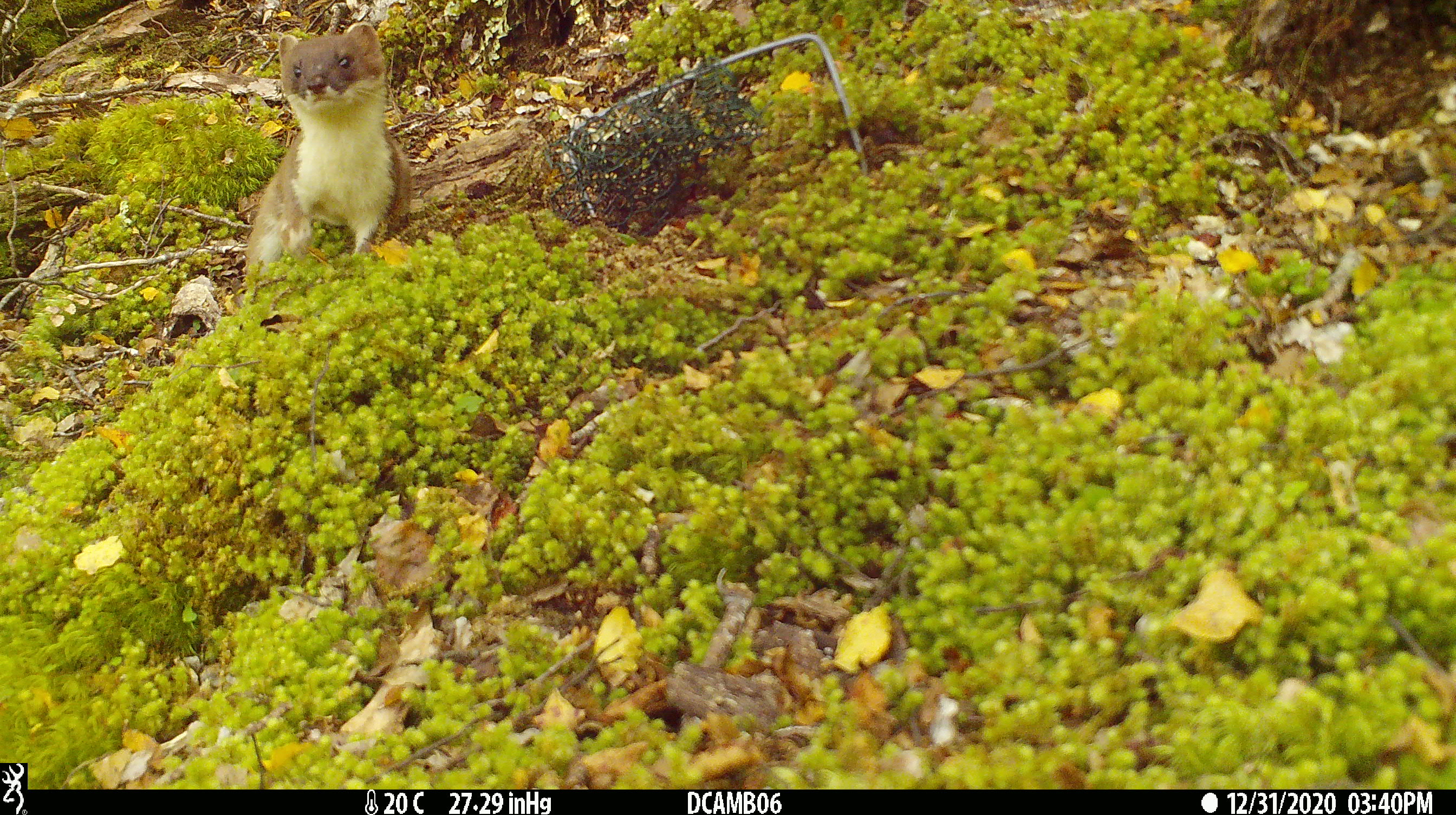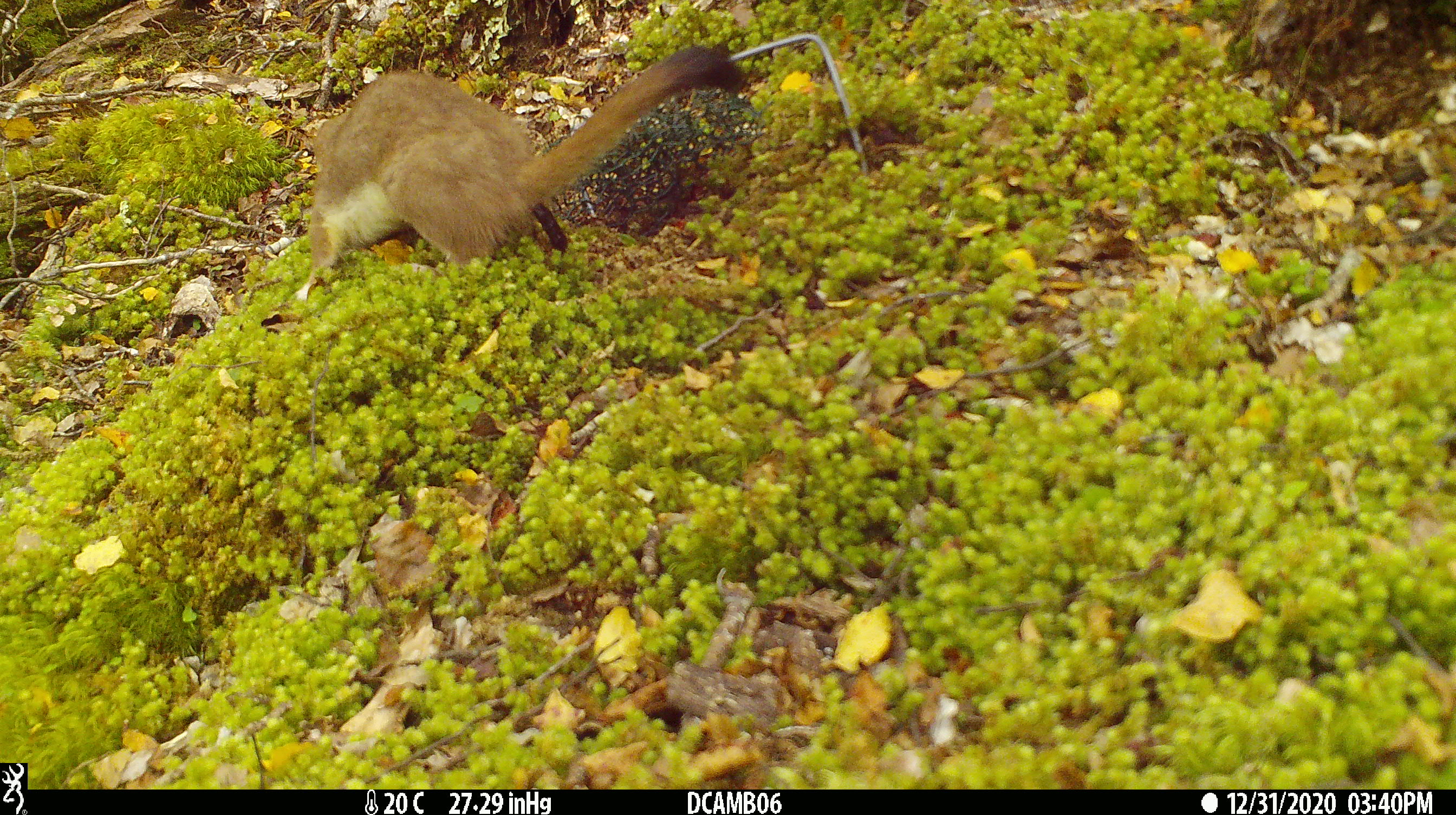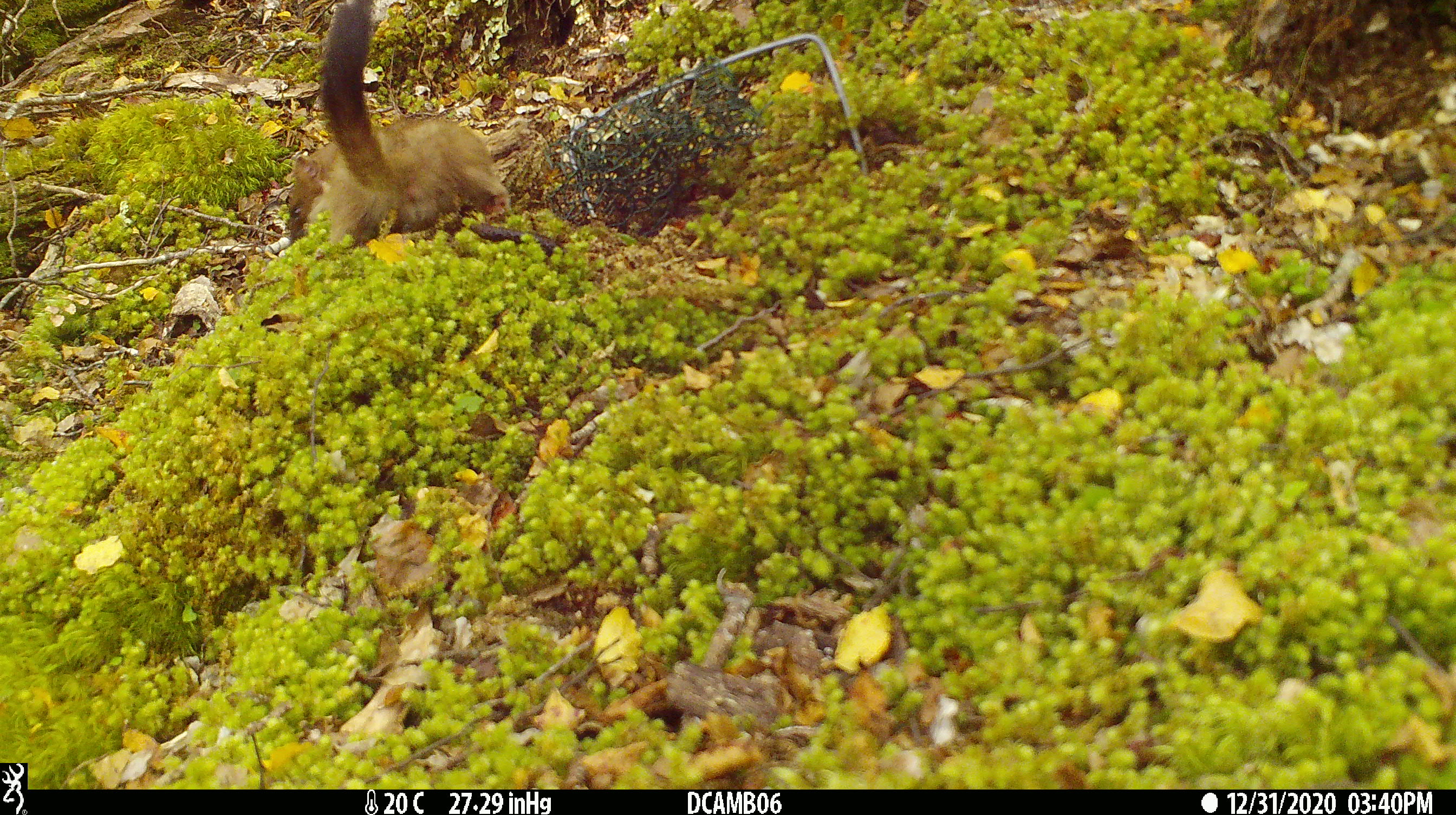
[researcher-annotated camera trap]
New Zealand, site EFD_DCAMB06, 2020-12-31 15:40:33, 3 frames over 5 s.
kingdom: Animalia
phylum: Chordata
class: Mammalia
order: Carnivora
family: Mustelidae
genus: Mustela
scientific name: Mustela erminea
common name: stoat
Stoat (Mustela erminea).